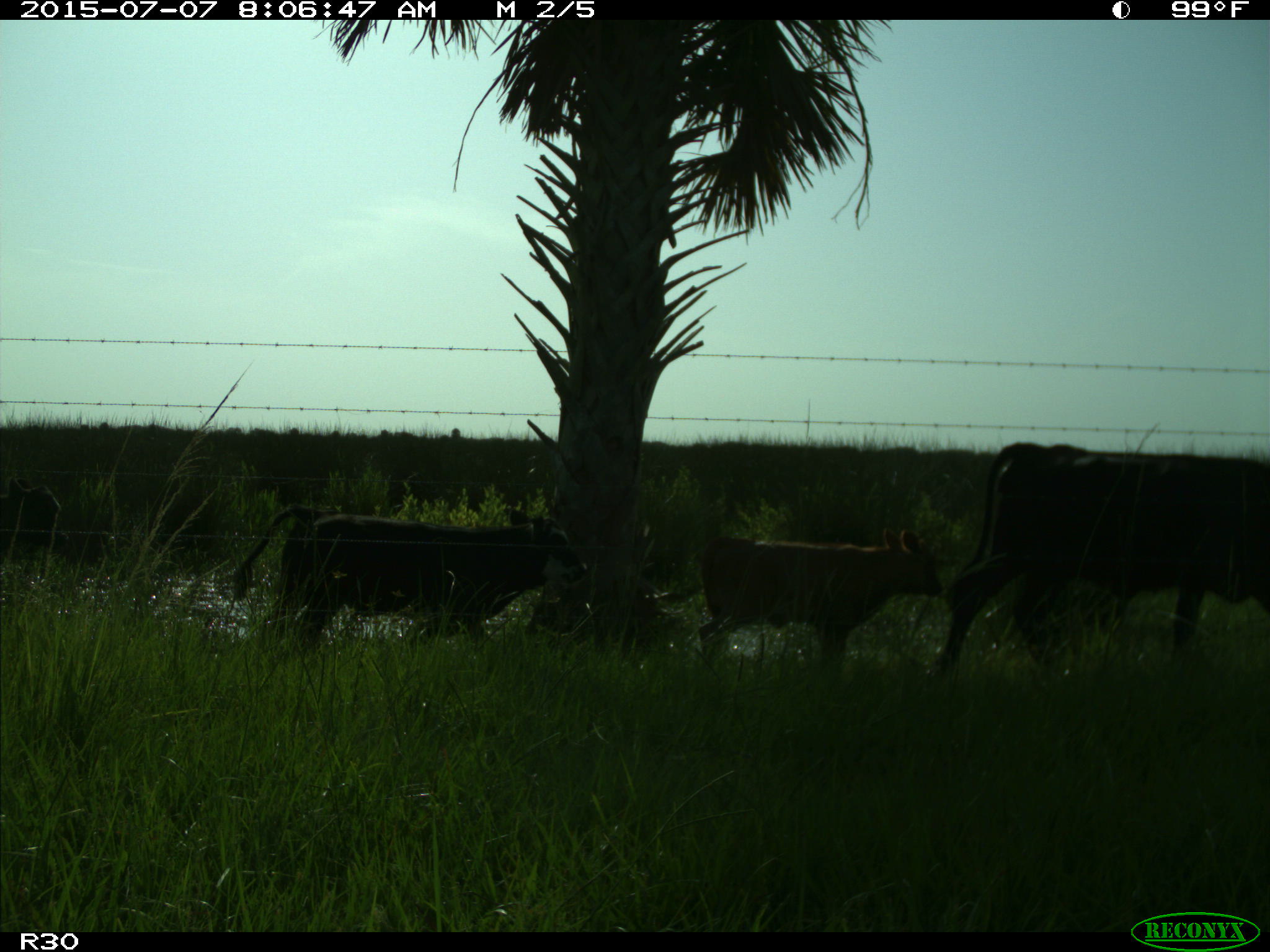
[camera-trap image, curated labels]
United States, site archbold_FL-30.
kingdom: Animalia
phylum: Chordata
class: Mammalia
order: Artiodactyla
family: Bovidae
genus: Bos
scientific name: Bos taurus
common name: domestic cow